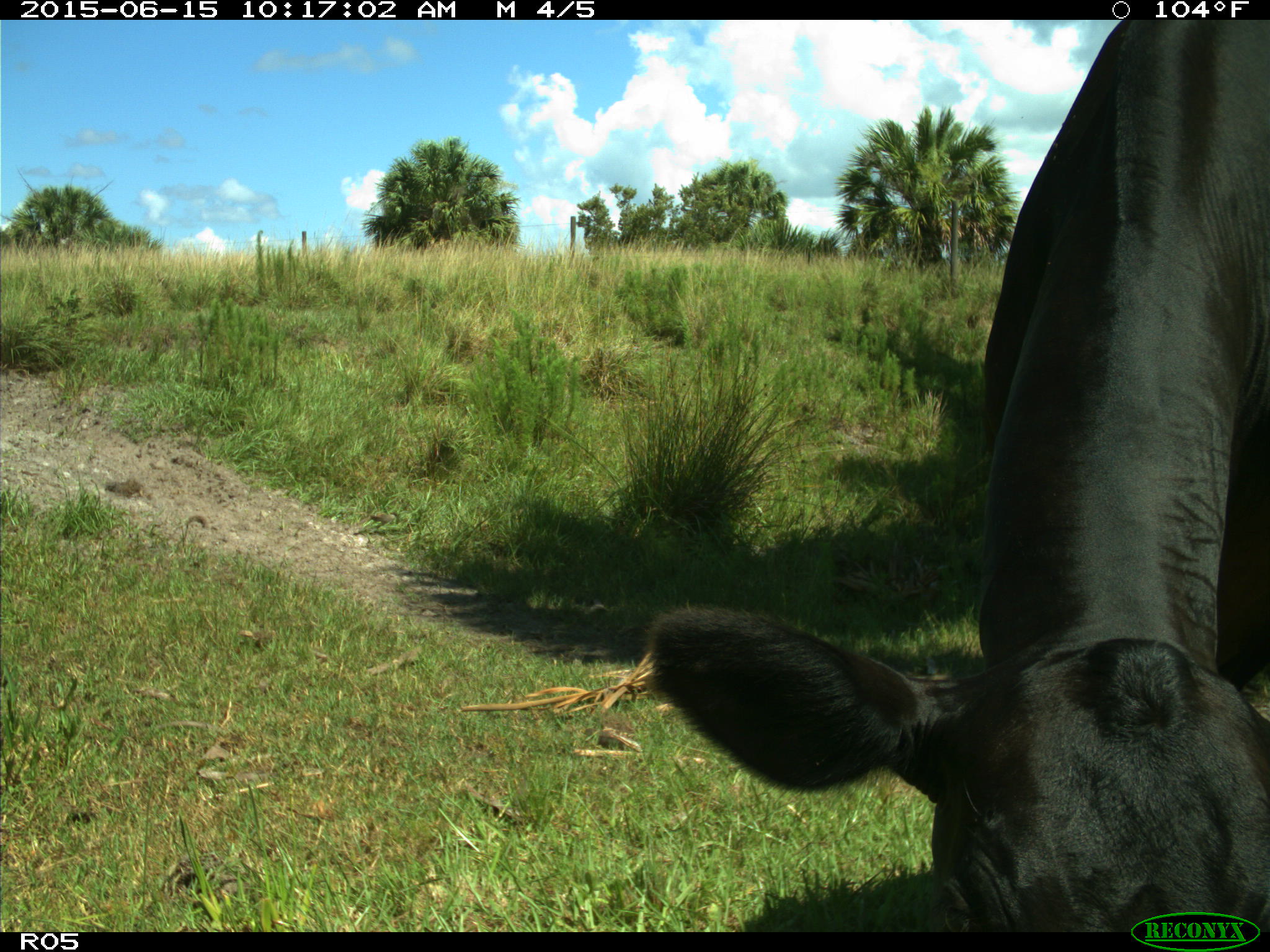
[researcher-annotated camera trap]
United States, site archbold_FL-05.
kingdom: Animalia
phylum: Chordata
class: Mammalia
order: Artiodactyla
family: Bovidae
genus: Bos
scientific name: Bos taurus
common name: domestic cow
Bos taurus (domestic cow).